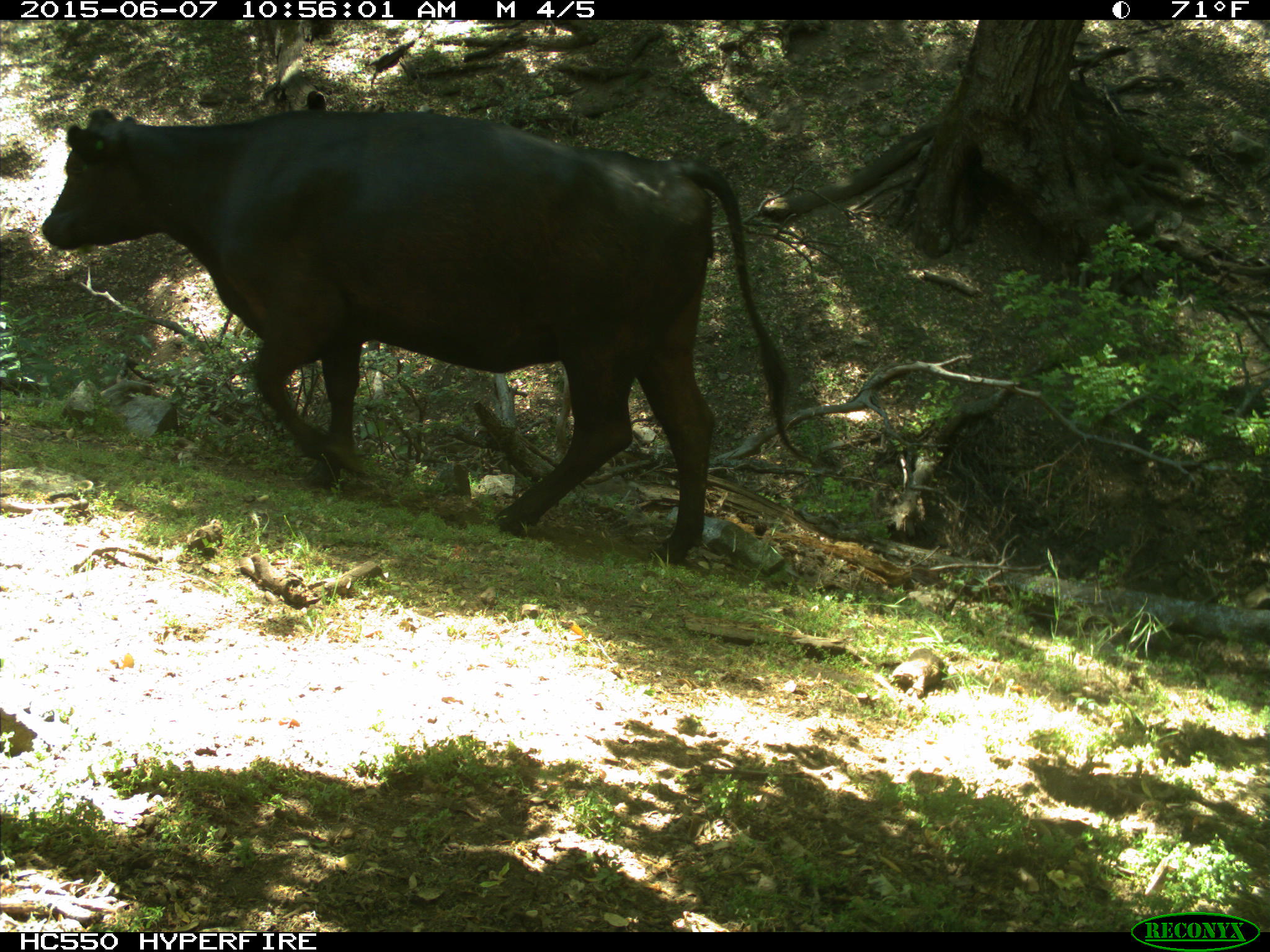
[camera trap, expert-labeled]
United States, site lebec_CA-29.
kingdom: Animalia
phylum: Chordata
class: Mammalia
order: Artiodactyla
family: Bovidae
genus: Bos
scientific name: Bos taurus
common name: domestic cow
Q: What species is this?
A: Bos taurus (domestic cow).